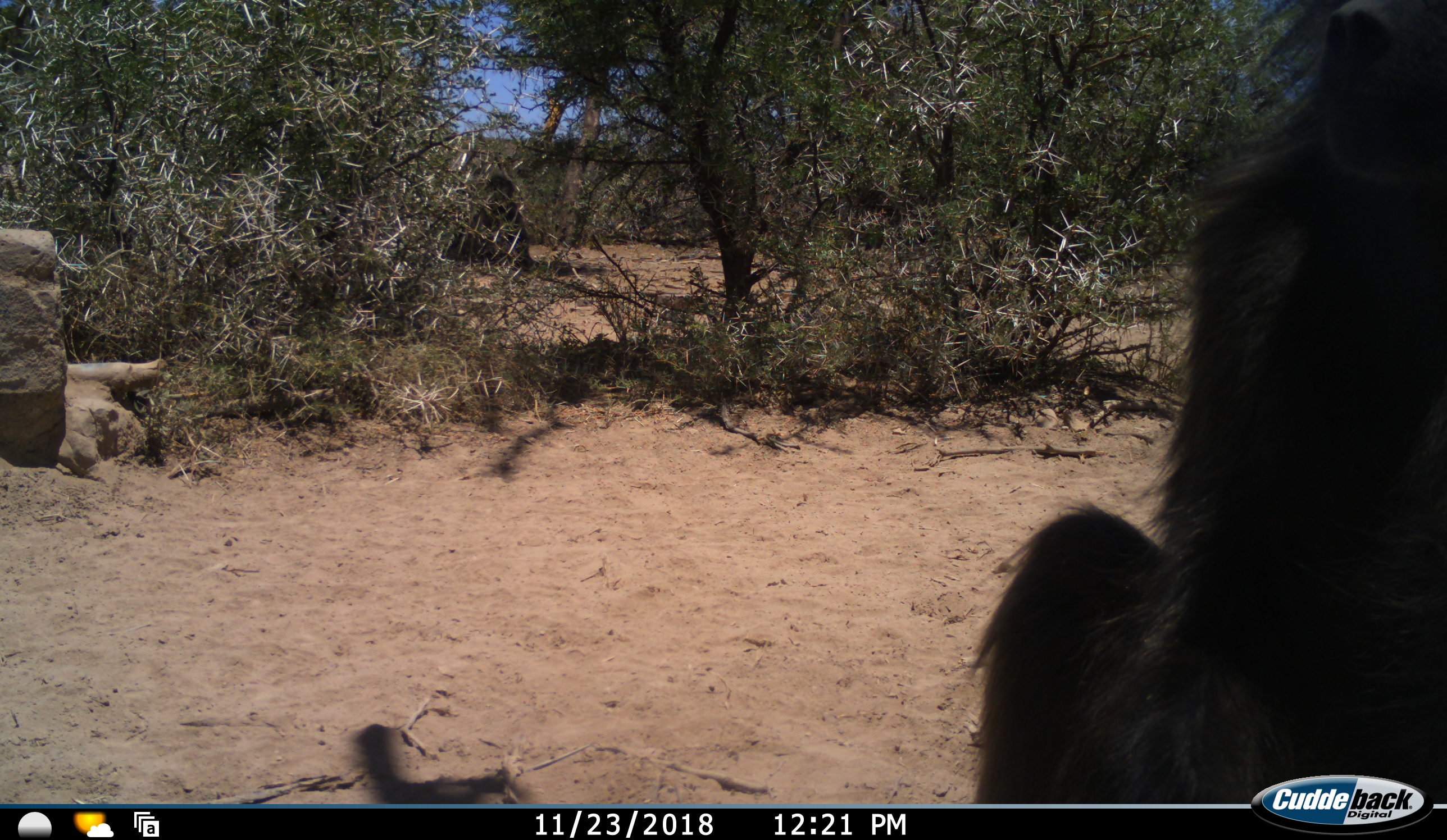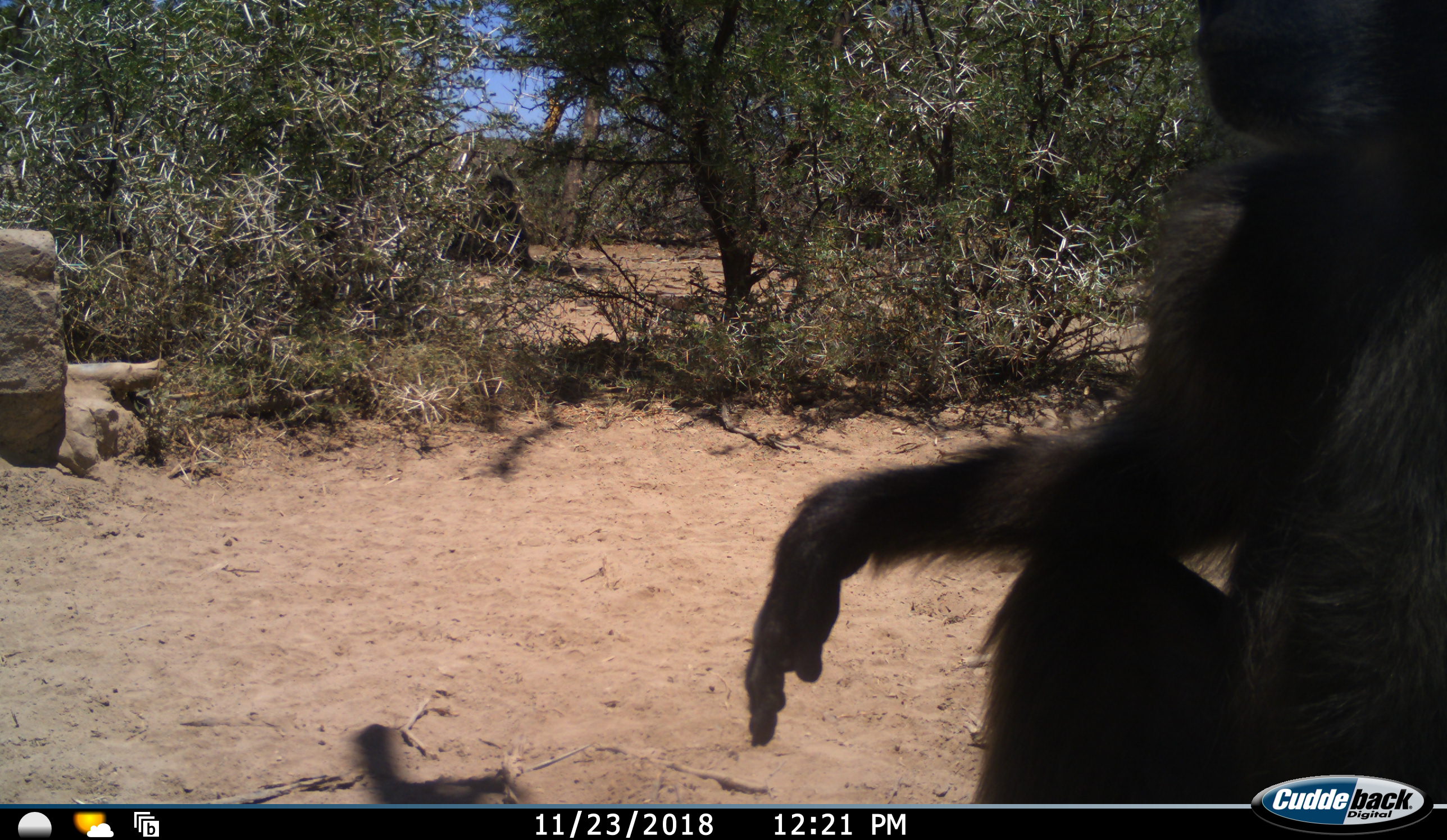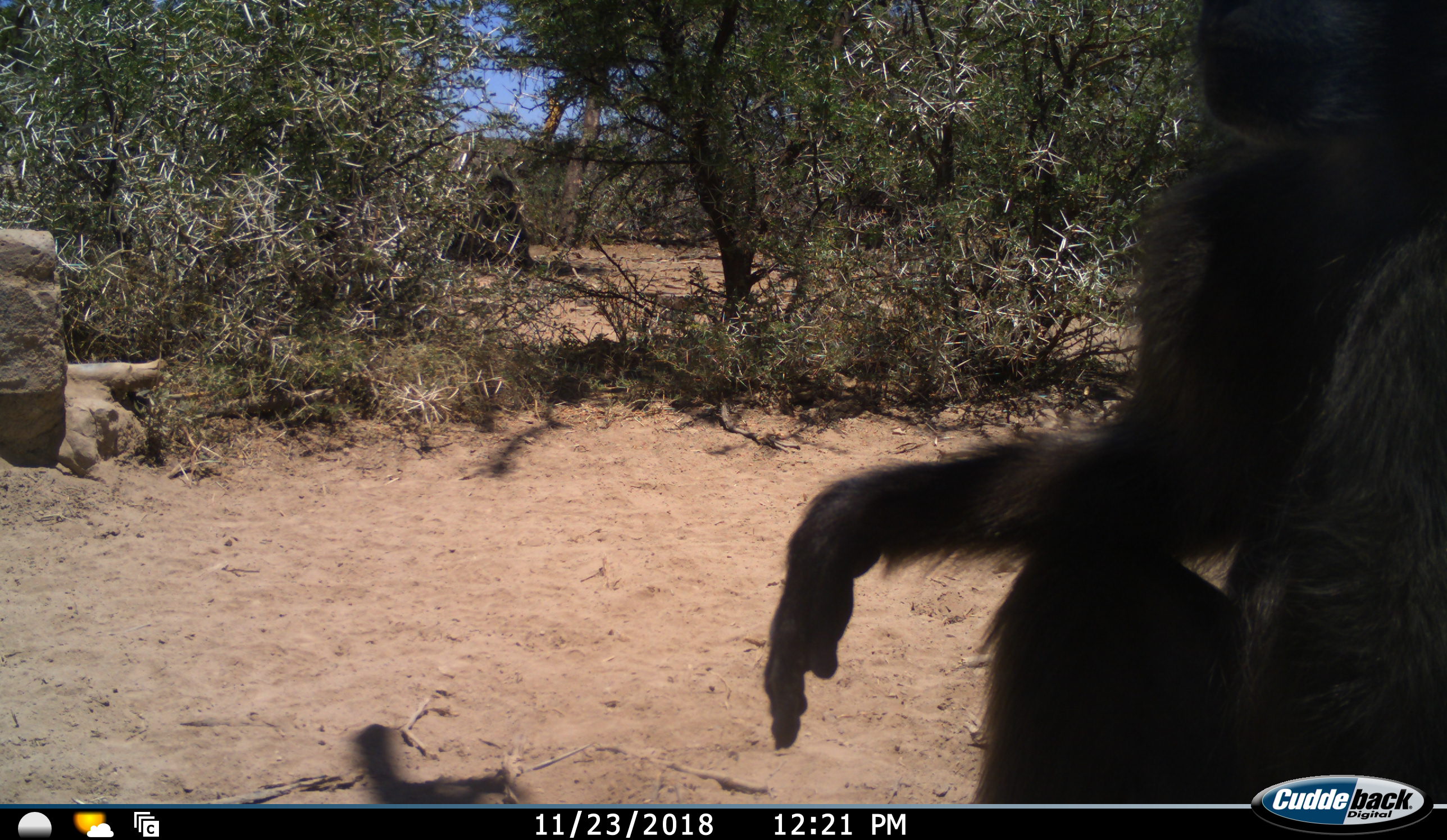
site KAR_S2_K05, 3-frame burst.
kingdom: Animalia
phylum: Chordata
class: Mammalia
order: Primates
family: Cercopithecidae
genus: Papio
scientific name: Papio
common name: baboon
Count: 1.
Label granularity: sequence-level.